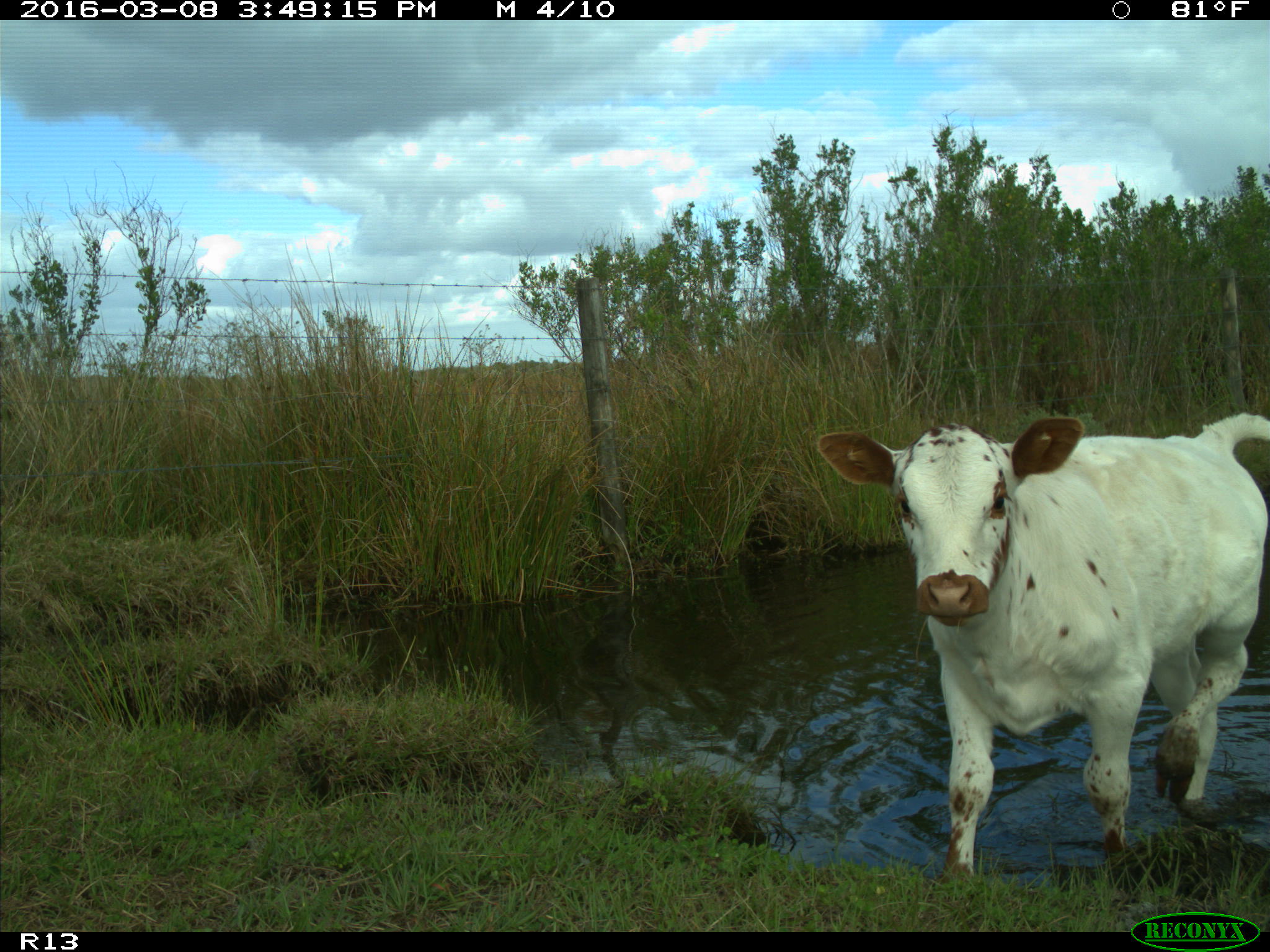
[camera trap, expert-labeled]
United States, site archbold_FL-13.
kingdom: Animalia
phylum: Chordata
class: Mammalia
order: Artiodactyla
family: Bovidae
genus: Bos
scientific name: Bos taurus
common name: domestic cow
Bos taurus (domestic cow).